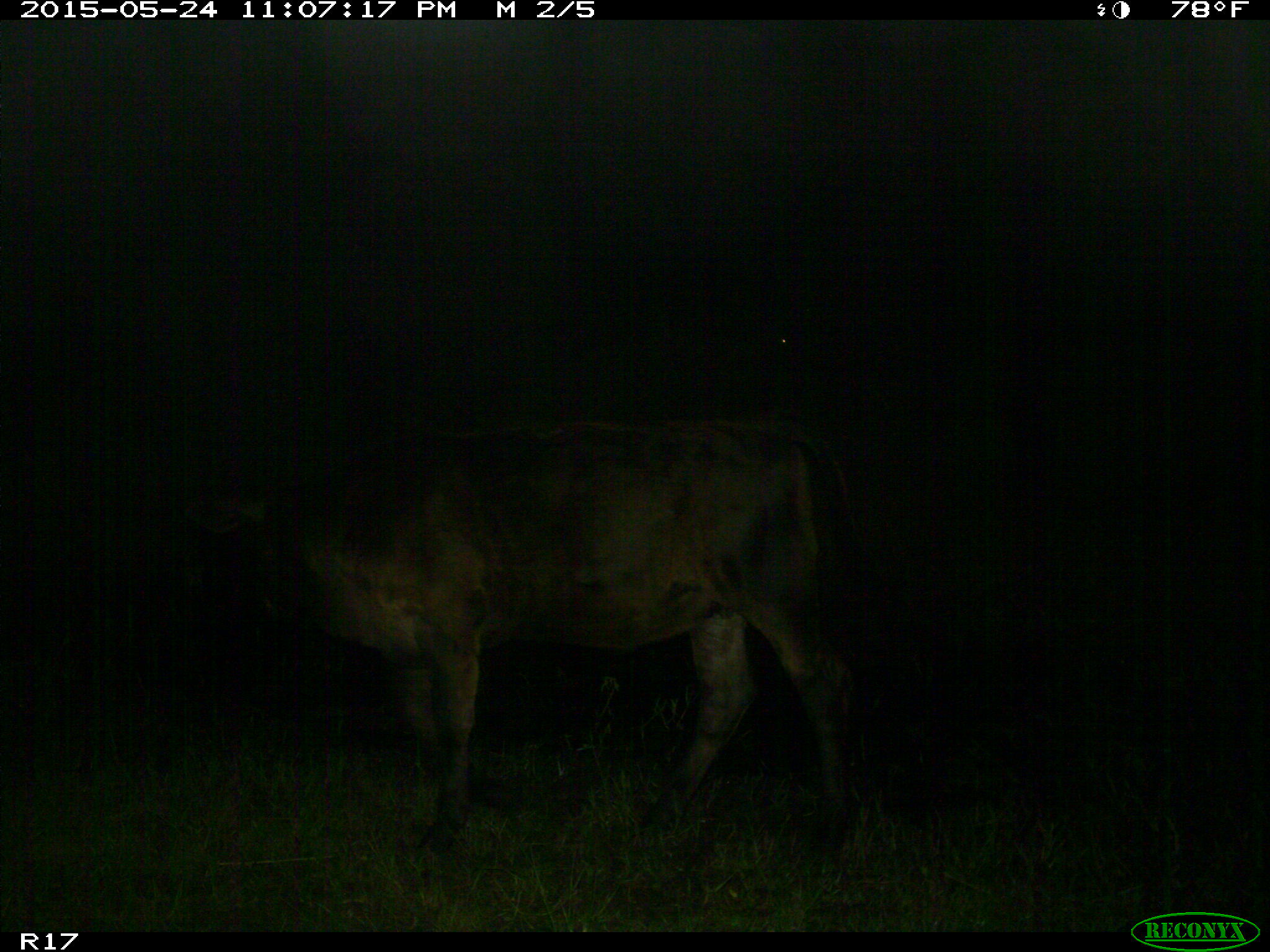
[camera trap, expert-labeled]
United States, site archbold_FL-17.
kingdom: Animalia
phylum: Chordata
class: Mammalia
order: Artiodactyla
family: Bovidae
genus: Bos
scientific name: Bos taurus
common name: domestic cow